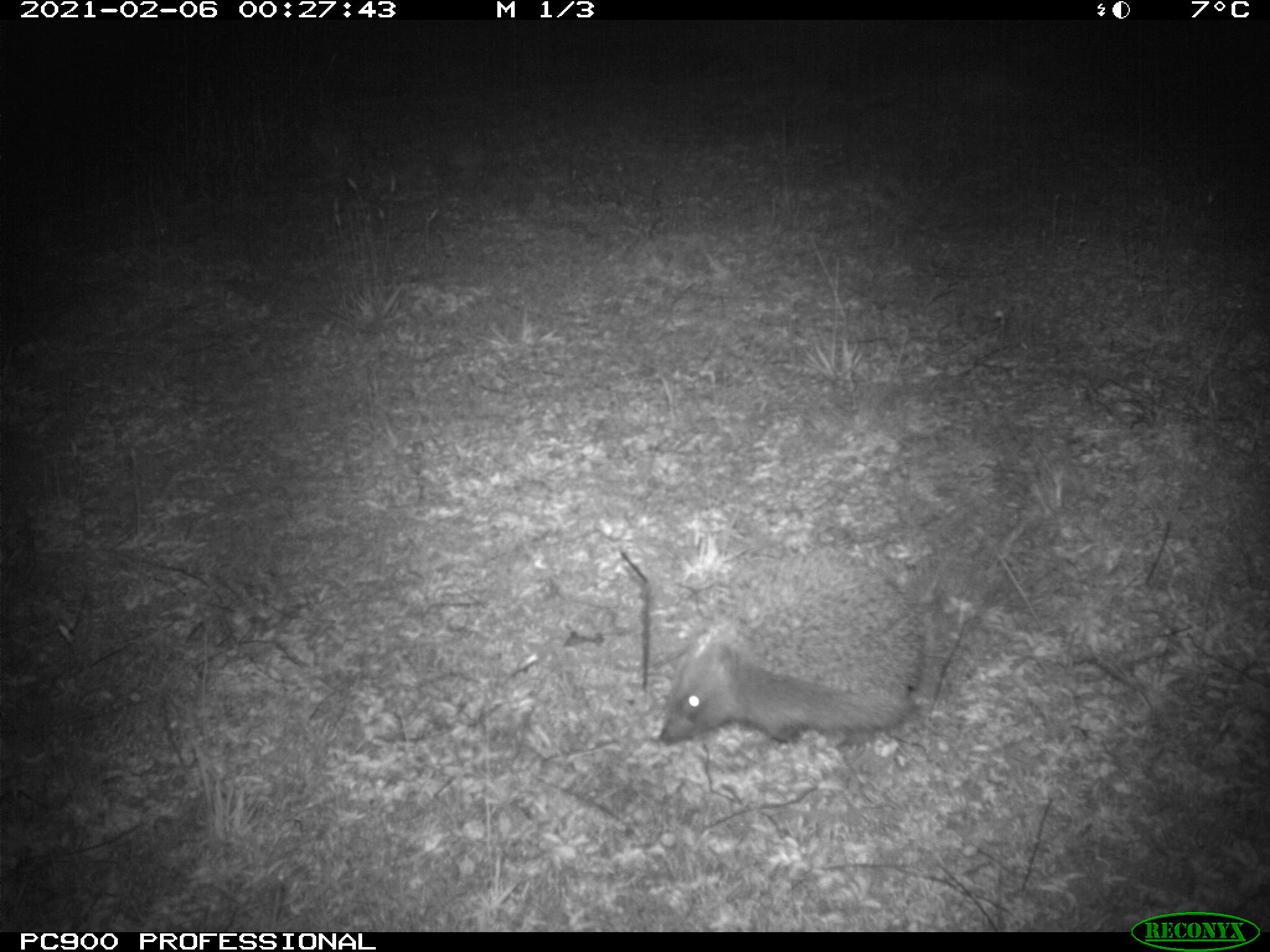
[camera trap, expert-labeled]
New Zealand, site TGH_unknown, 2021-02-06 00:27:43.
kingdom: Animalia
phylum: Chordata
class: Mammalia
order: Eulipotyphla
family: Erinaceidae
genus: Erinaceus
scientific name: Erinaceus europaeus europaeus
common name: european hedgehog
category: hedgehog